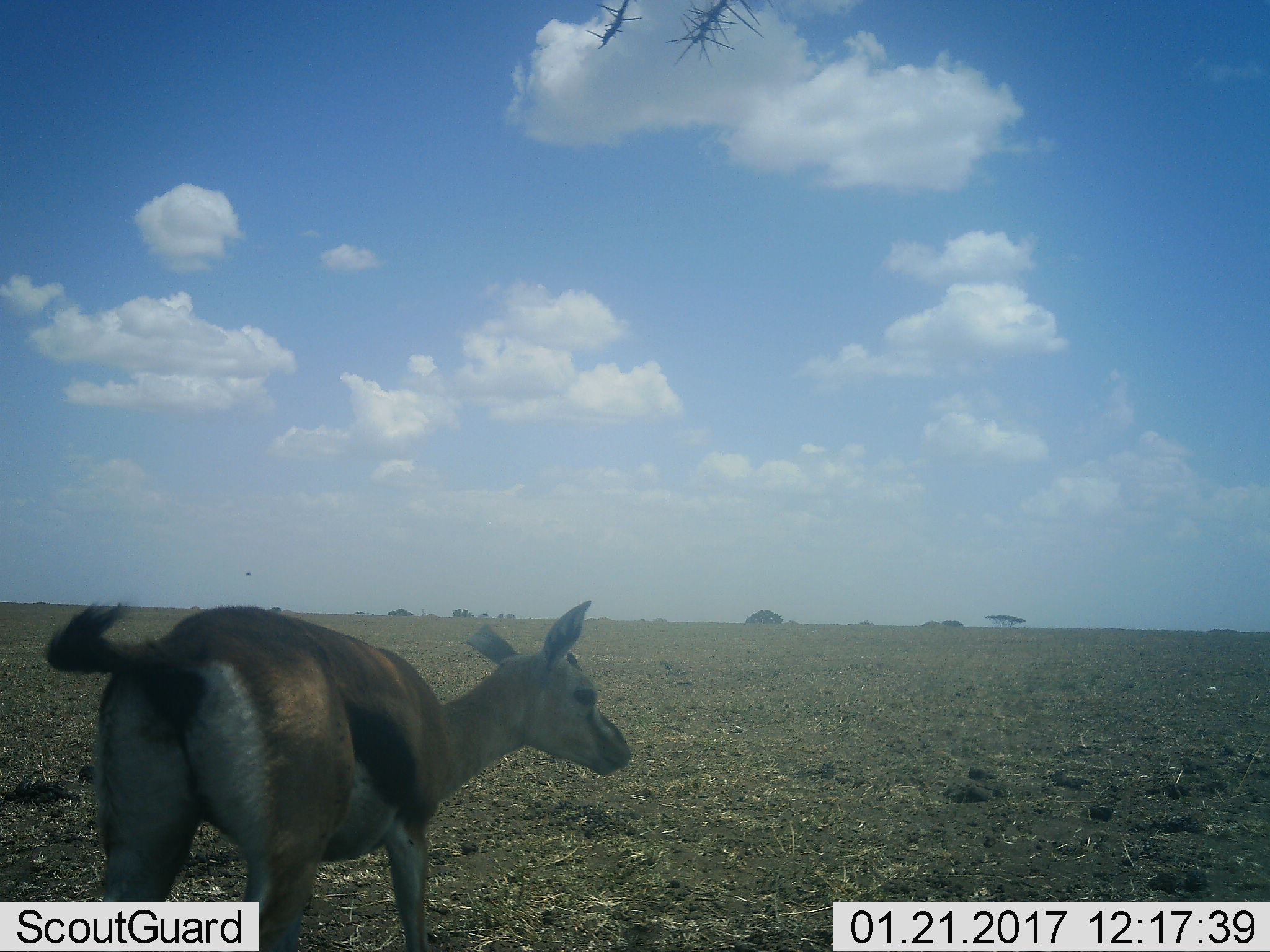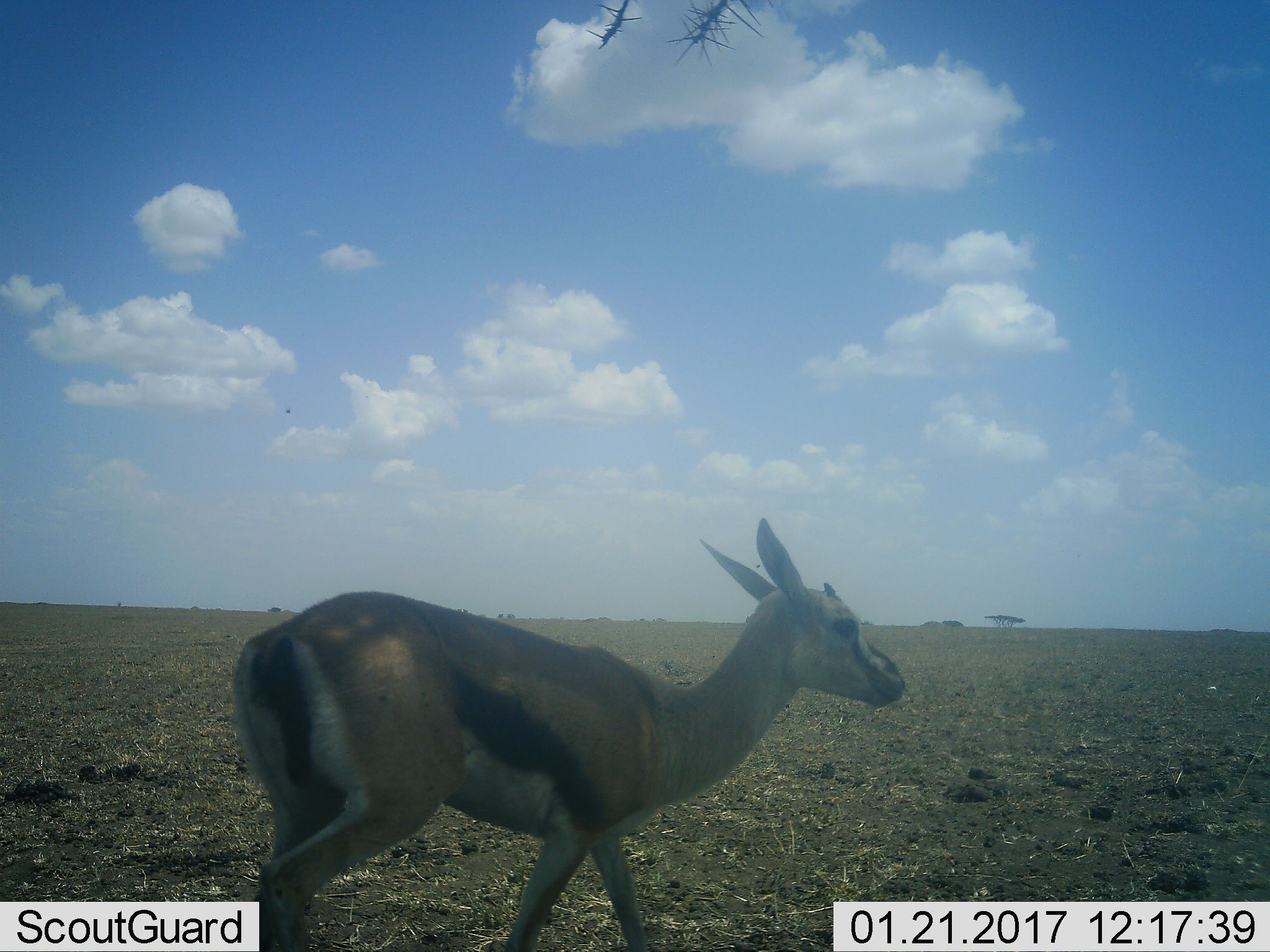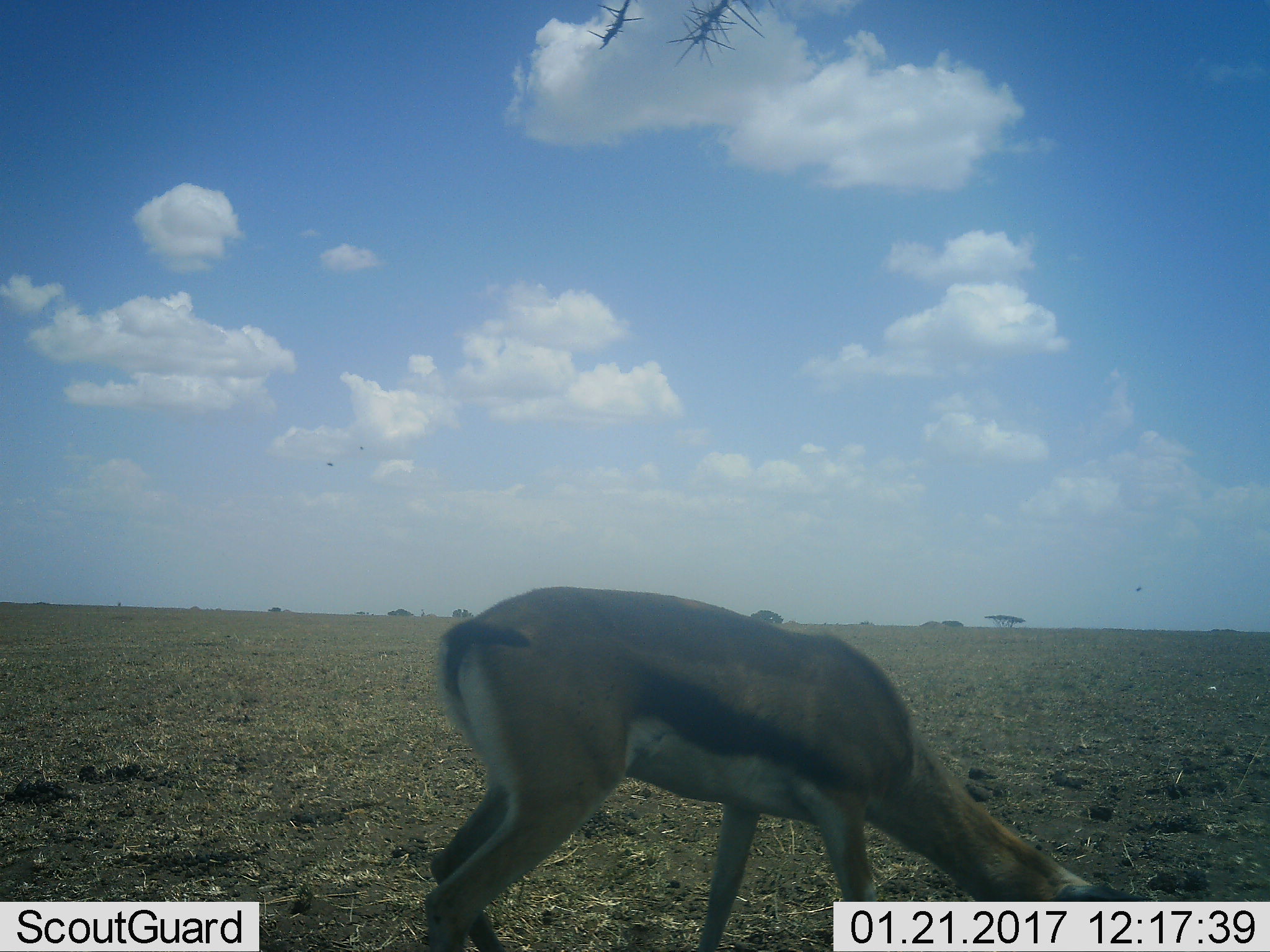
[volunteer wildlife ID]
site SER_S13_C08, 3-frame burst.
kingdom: Animalia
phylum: Chordata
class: Mammalia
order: Artiodactyla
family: Bovidae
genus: Eudorcas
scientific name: Eudorcas thomsonii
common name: thomson's gazelle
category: gazellethomsons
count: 1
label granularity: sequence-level